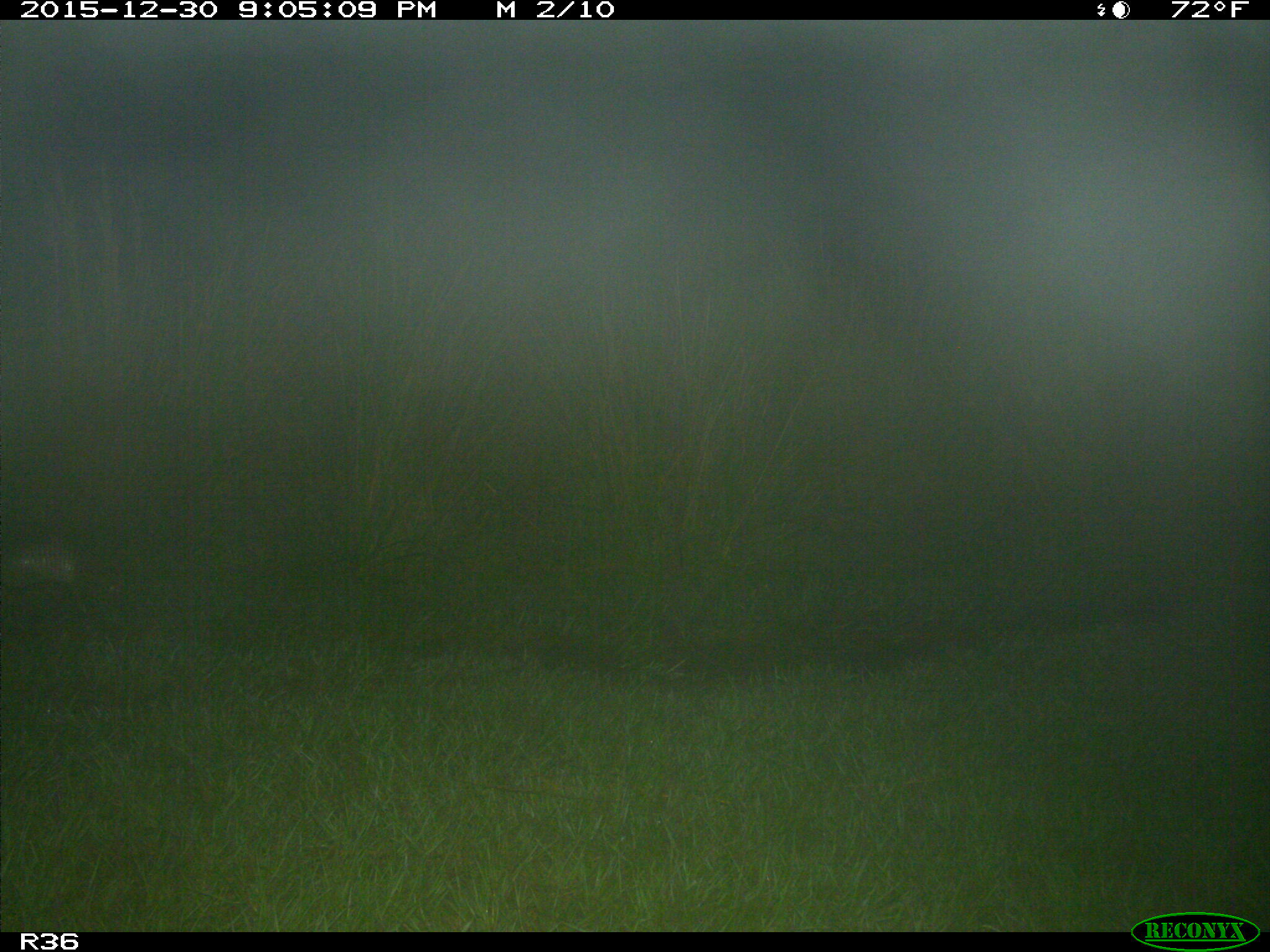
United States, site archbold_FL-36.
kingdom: Animalia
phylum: Chordata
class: Mammalia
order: Cingulata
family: Dasypodidae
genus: Dasypus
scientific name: Dasypus novemcinctus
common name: nine-banded armadillo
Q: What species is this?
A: Dasypus novemcinctus (nine-banded armadillo).